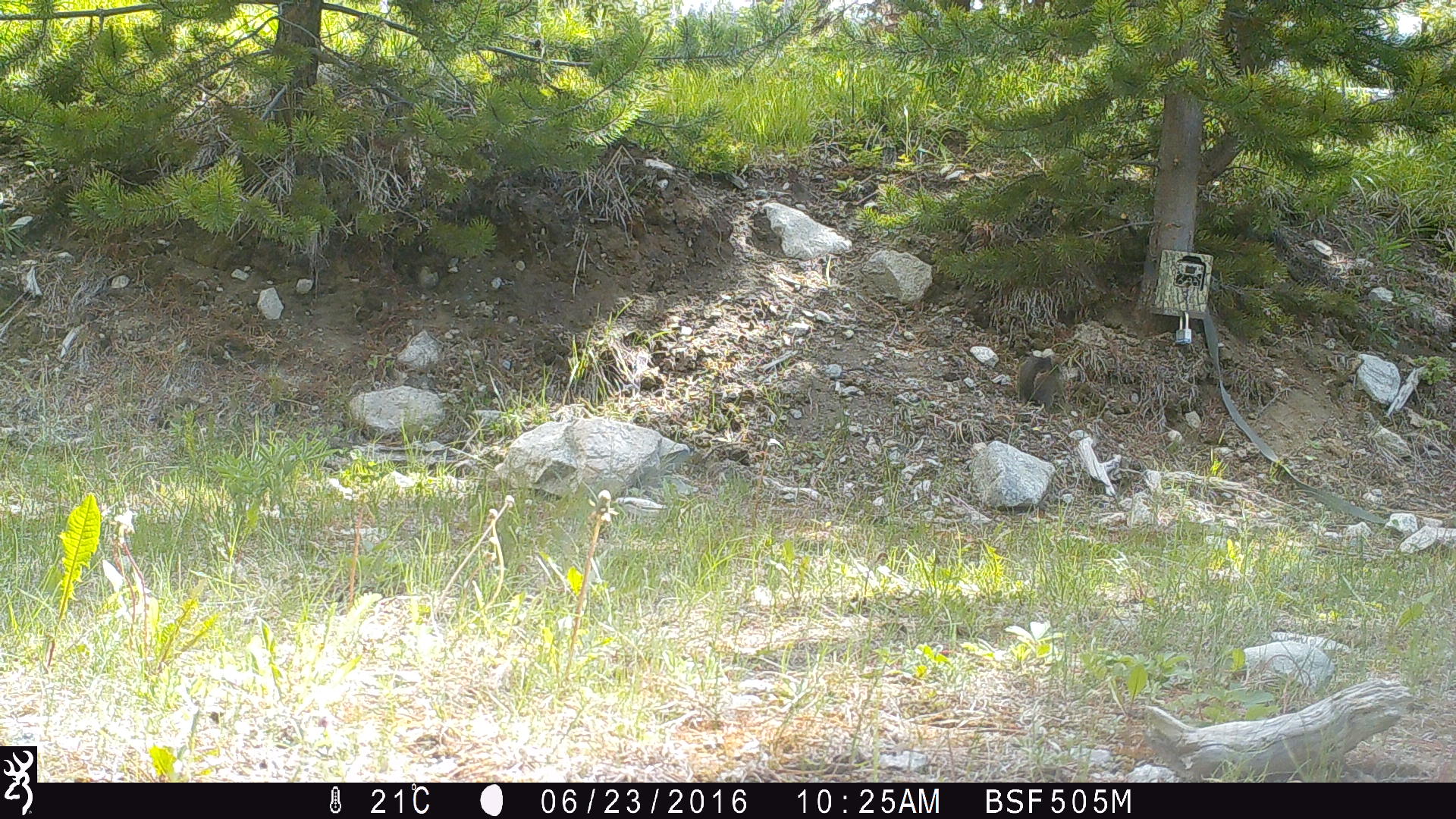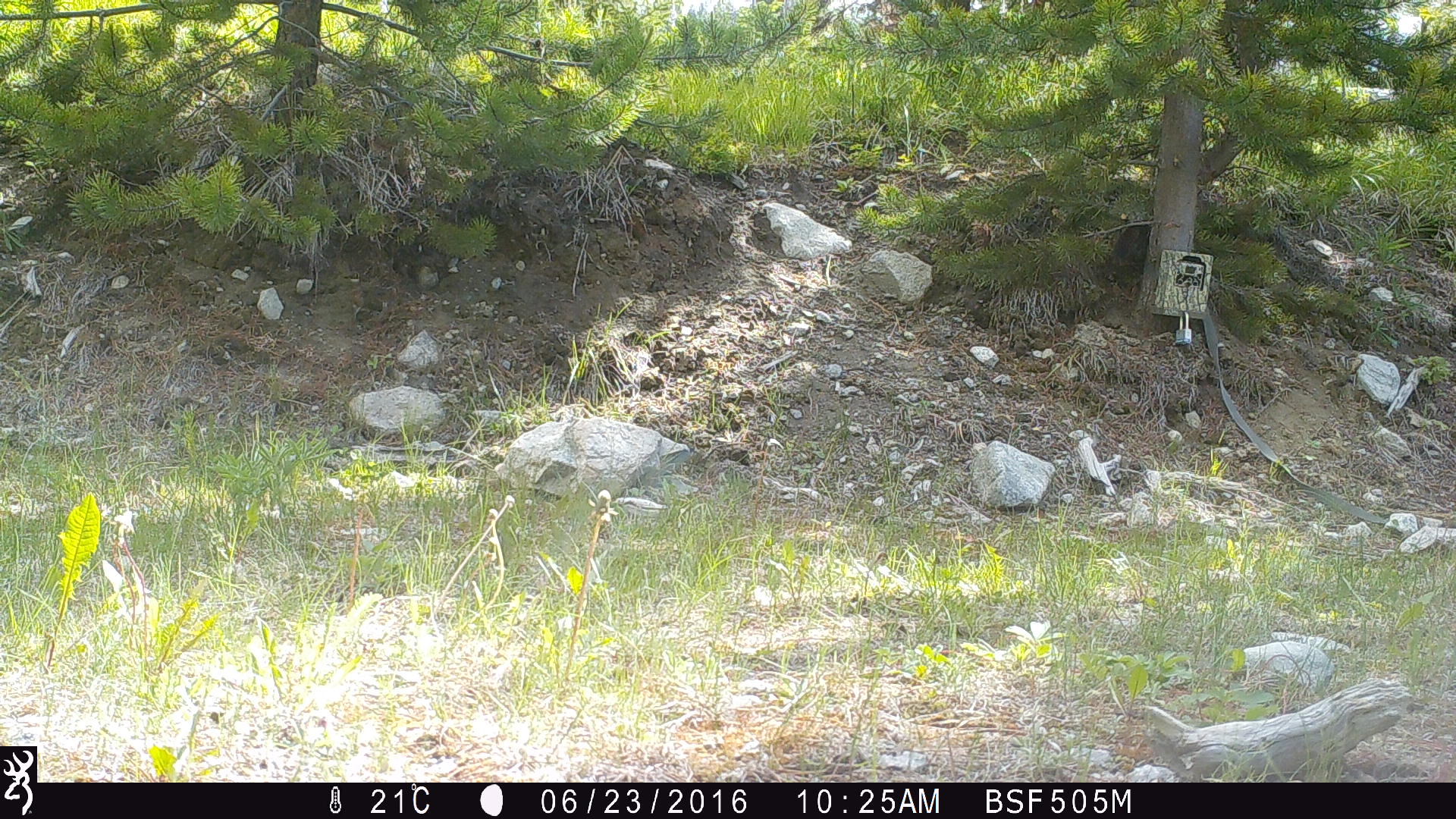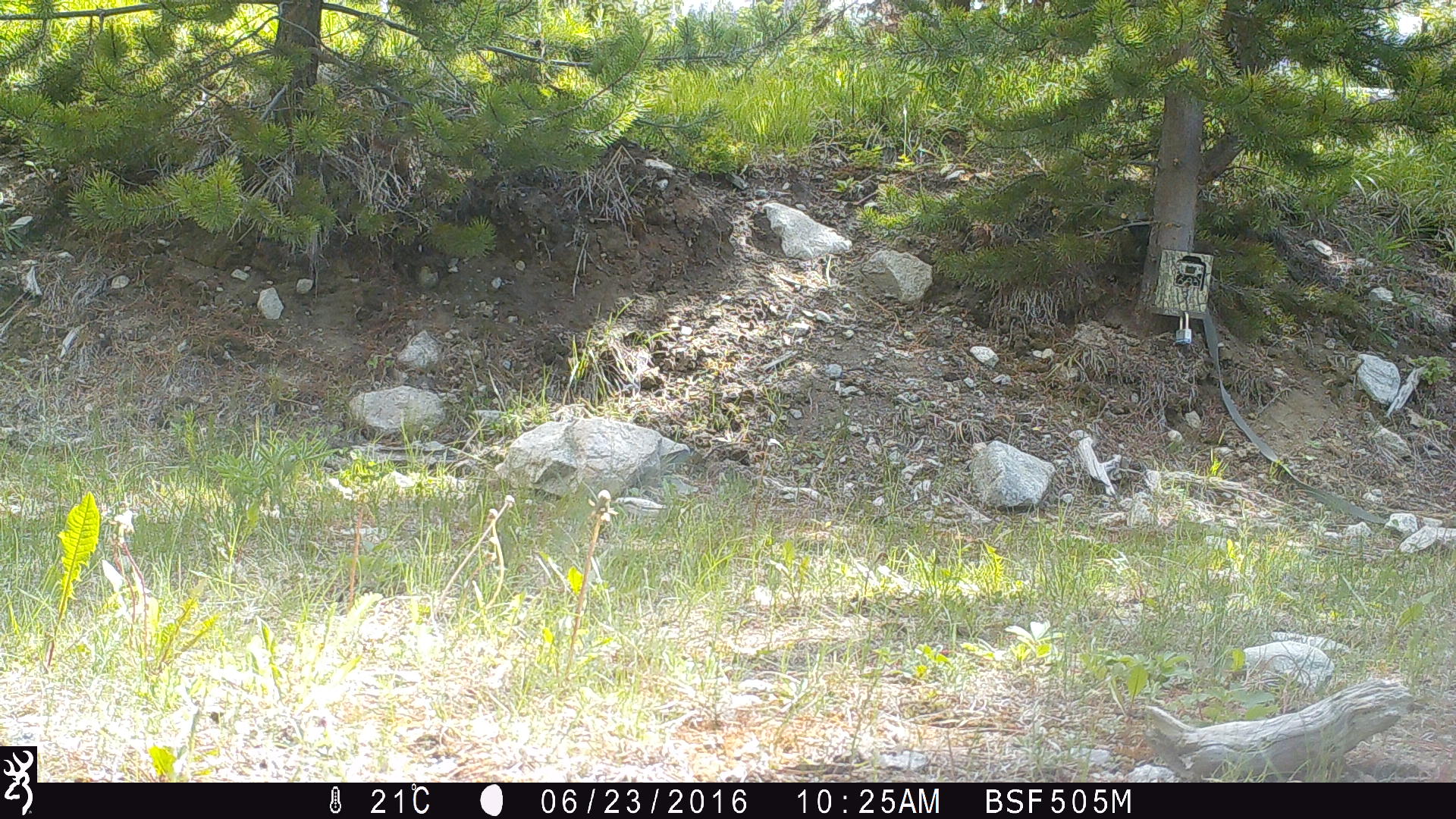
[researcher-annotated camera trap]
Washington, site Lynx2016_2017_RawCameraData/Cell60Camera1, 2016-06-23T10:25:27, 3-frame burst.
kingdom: Animalia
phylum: Chordata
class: Mammalia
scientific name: Mammalia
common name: small mammal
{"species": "small mammal (Mammalia)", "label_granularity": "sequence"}